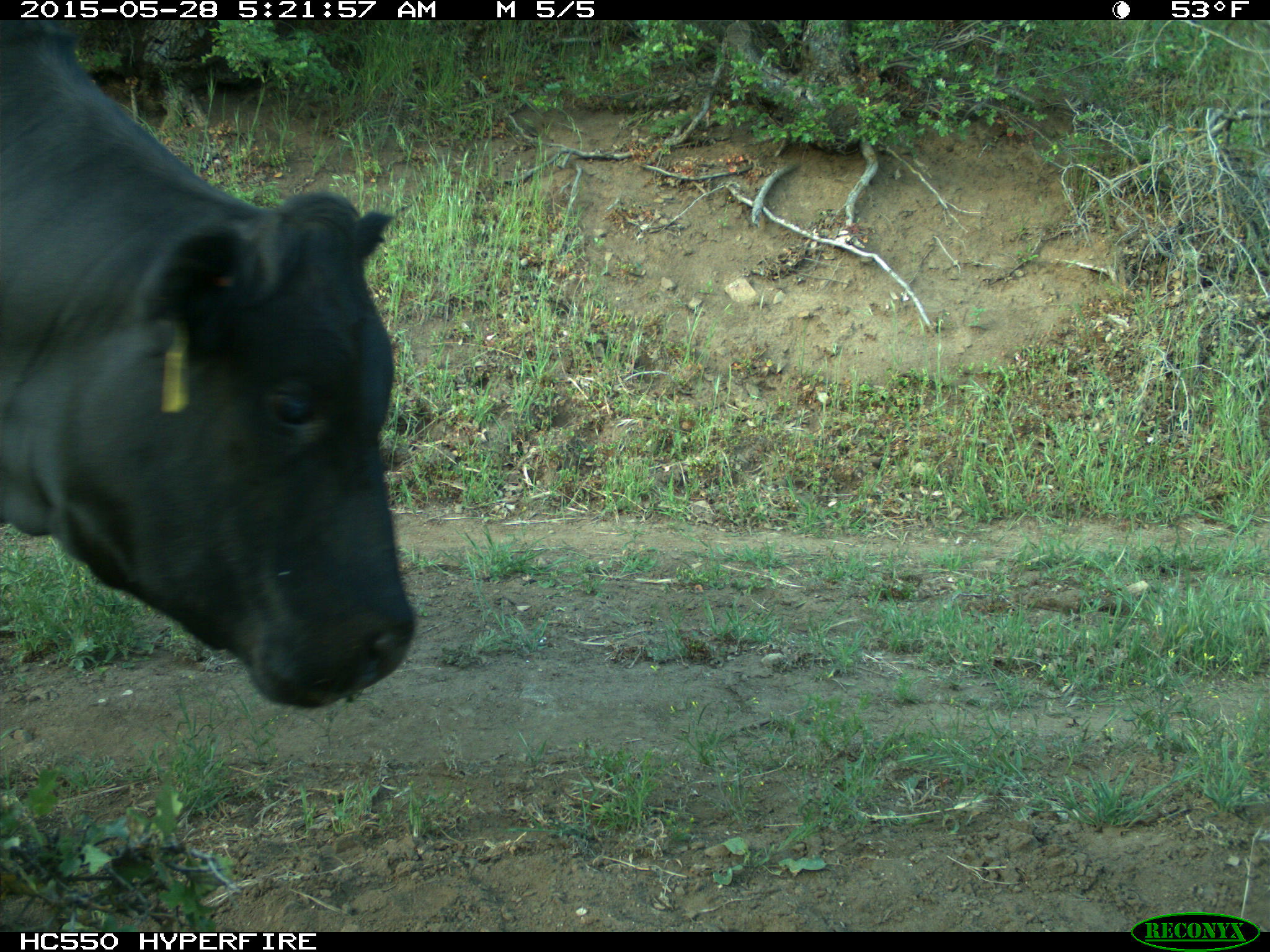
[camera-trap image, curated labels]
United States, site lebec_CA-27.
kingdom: Animalia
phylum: Chordata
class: Mammalia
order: Artiodactyla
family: Bovidae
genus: Bos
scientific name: Bos taurus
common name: domestic cow